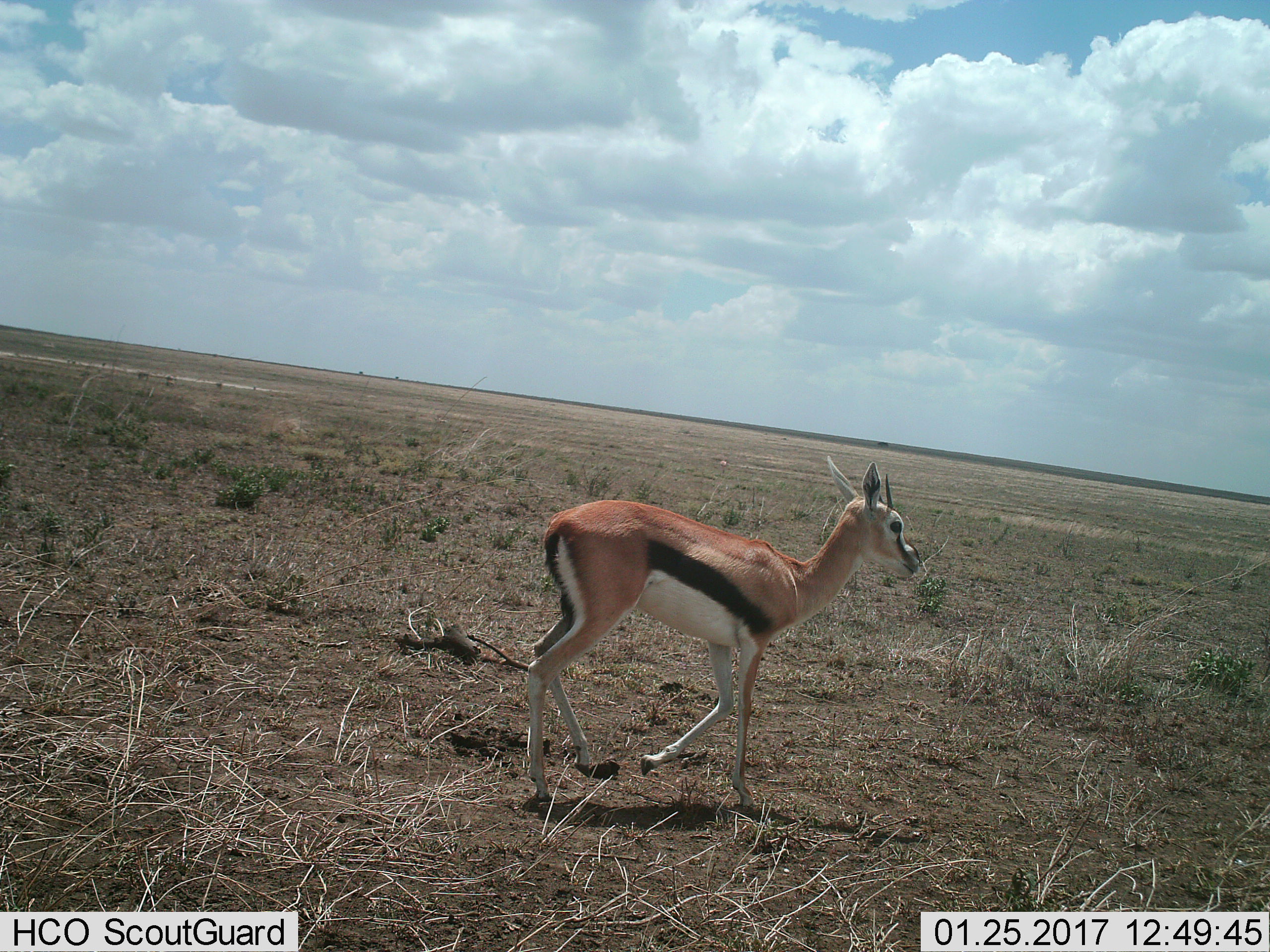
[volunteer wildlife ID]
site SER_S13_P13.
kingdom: Animalia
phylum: Chordata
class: Mammalia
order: Artiodactyla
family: Bovidae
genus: Eudorcas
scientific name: Eudorcas thomsonii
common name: thomson's gazelle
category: gazellethomsons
Gazellethomsons (thomson's gazelle) (Eudorcas thomsonii), count 1. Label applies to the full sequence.